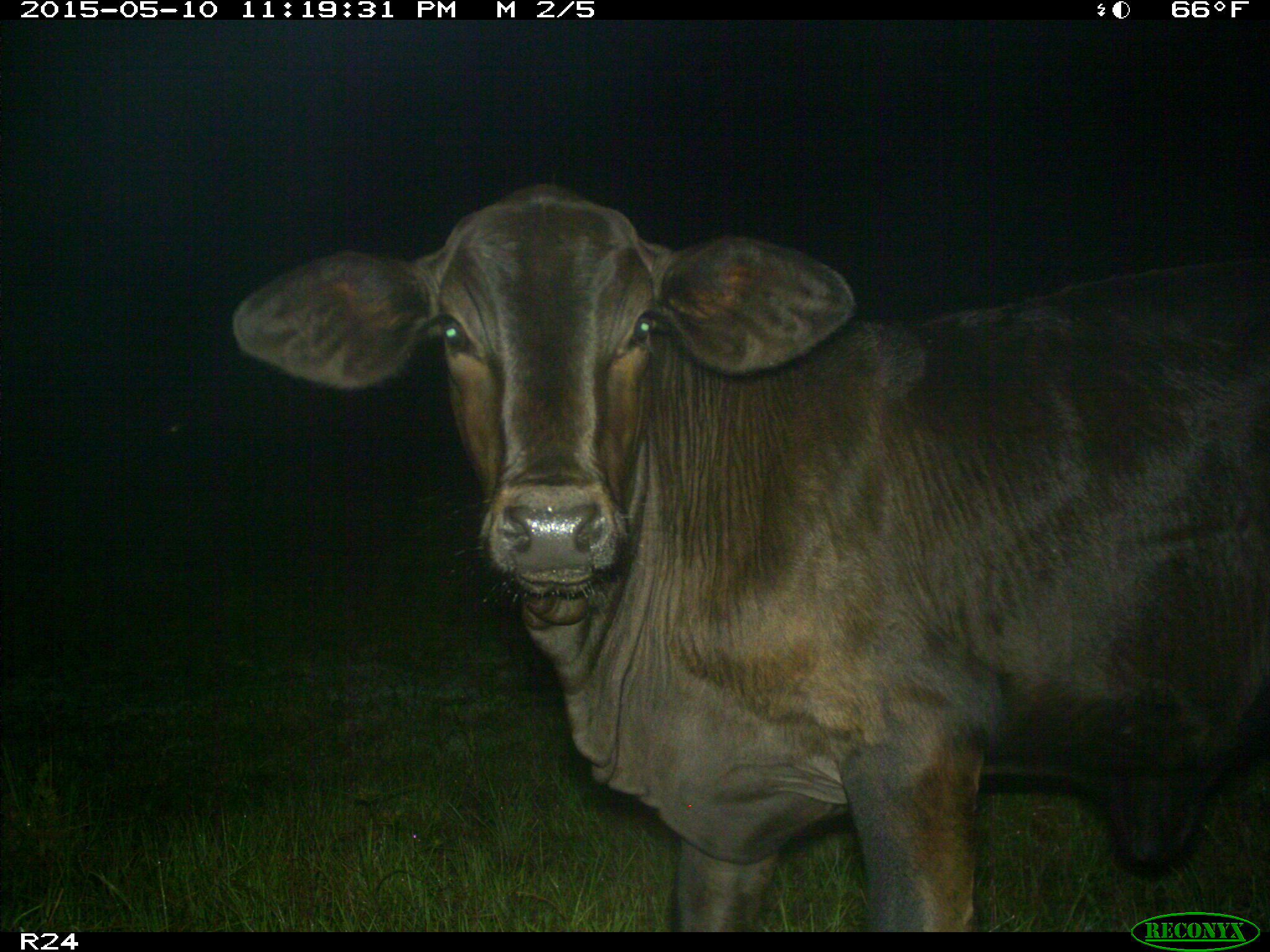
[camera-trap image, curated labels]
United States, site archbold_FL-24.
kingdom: Animalia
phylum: Chordata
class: Mammalia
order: Artiodactyla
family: Bovidae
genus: Bos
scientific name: Bos taurus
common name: domestic cow